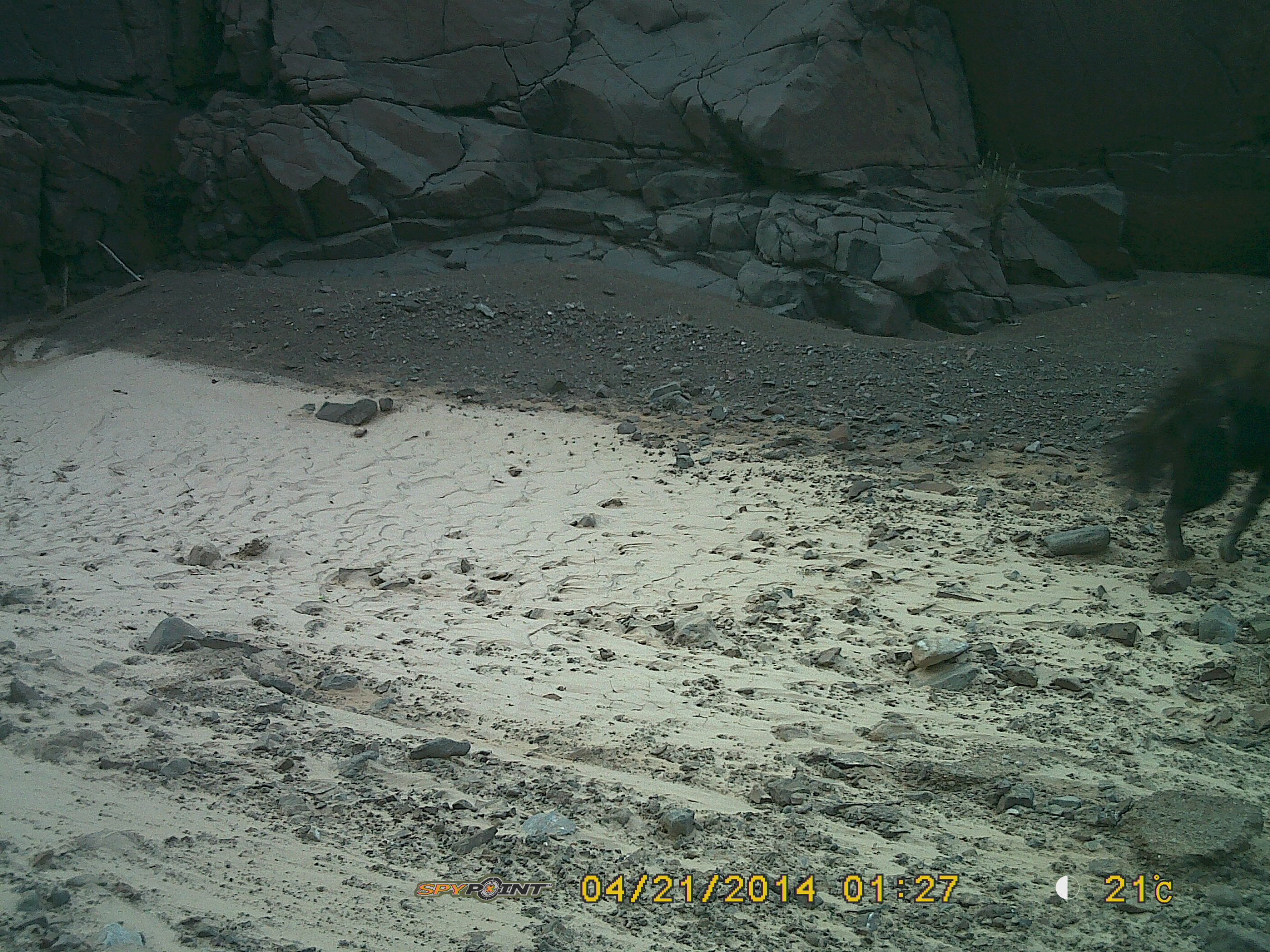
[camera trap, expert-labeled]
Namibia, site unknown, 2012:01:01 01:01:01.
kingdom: Animalia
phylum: Chordata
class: Mammalia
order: Carnivora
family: Hyaenidae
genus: Parahyaena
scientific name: Parahyaena brunnea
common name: brown hyena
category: hyaena brunnea